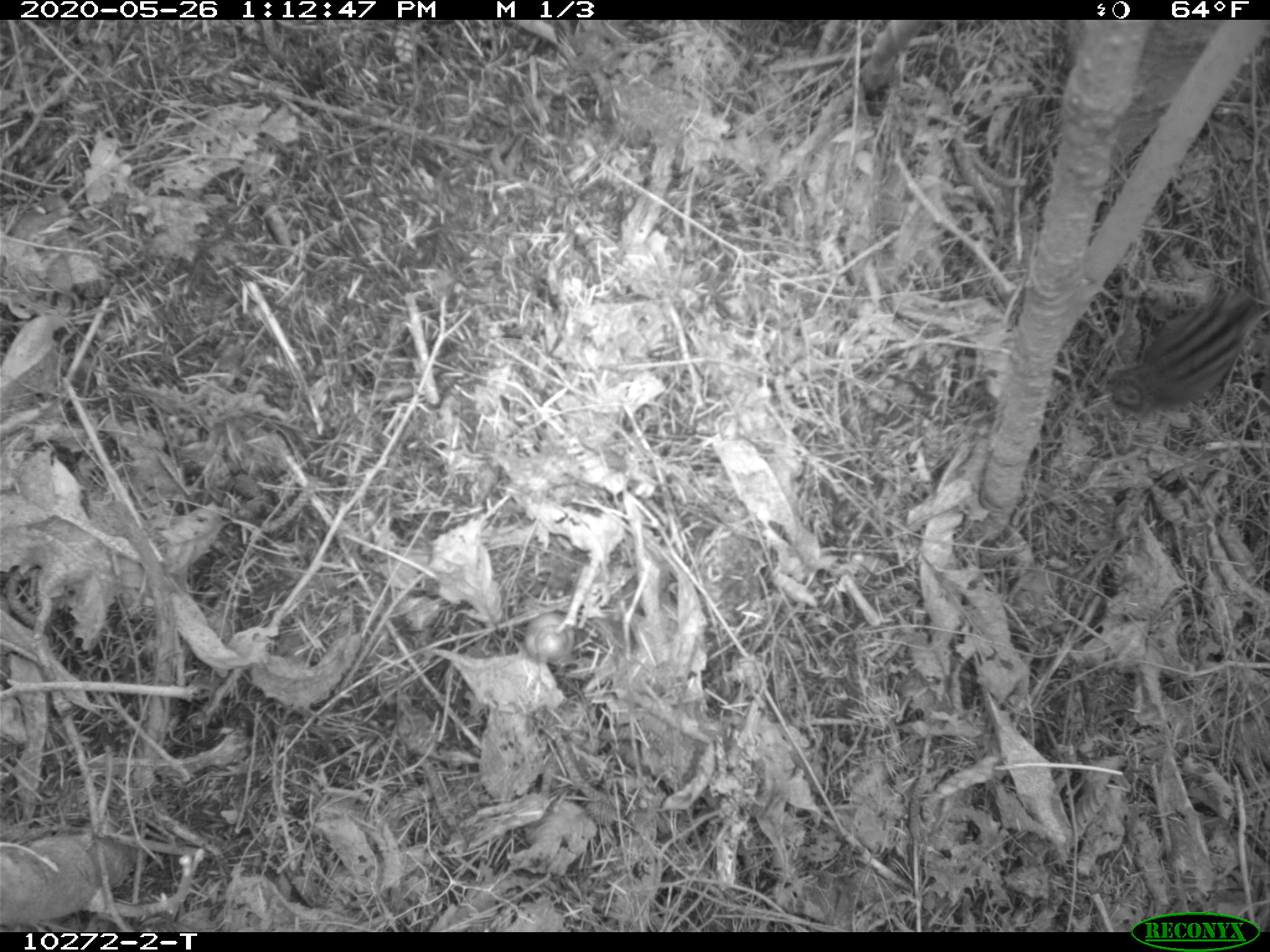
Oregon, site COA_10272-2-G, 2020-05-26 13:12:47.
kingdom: Animalia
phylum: Chordata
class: Mammalia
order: Rodentia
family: Sciuridae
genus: Neotamias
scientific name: Neotamias townsendii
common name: townsend's chipmunk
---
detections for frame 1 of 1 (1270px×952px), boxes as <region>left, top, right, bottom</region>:
townsend's chipmunk: <region>1101, 282, 1265, 419</region>